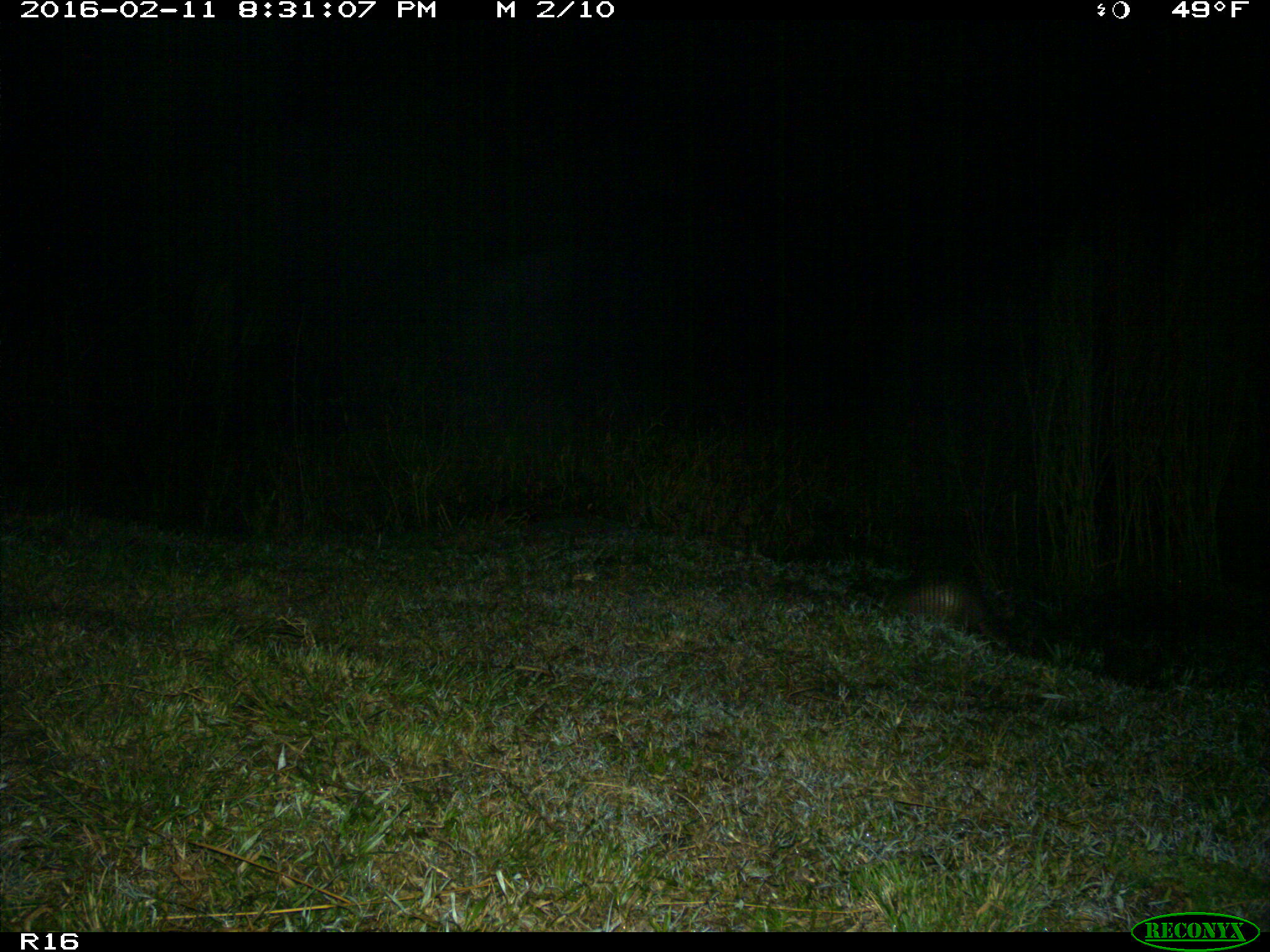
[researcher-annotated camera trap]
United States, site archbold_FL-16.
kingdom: Animalia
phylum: Chordata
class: Mammalia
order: Cingulata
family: Dasypodidae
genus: Dasypus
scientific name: Dasypus novemcinctus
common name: nine-banded armadillo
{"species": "Dasypus novemcinctus (nine-banded armadillo)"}